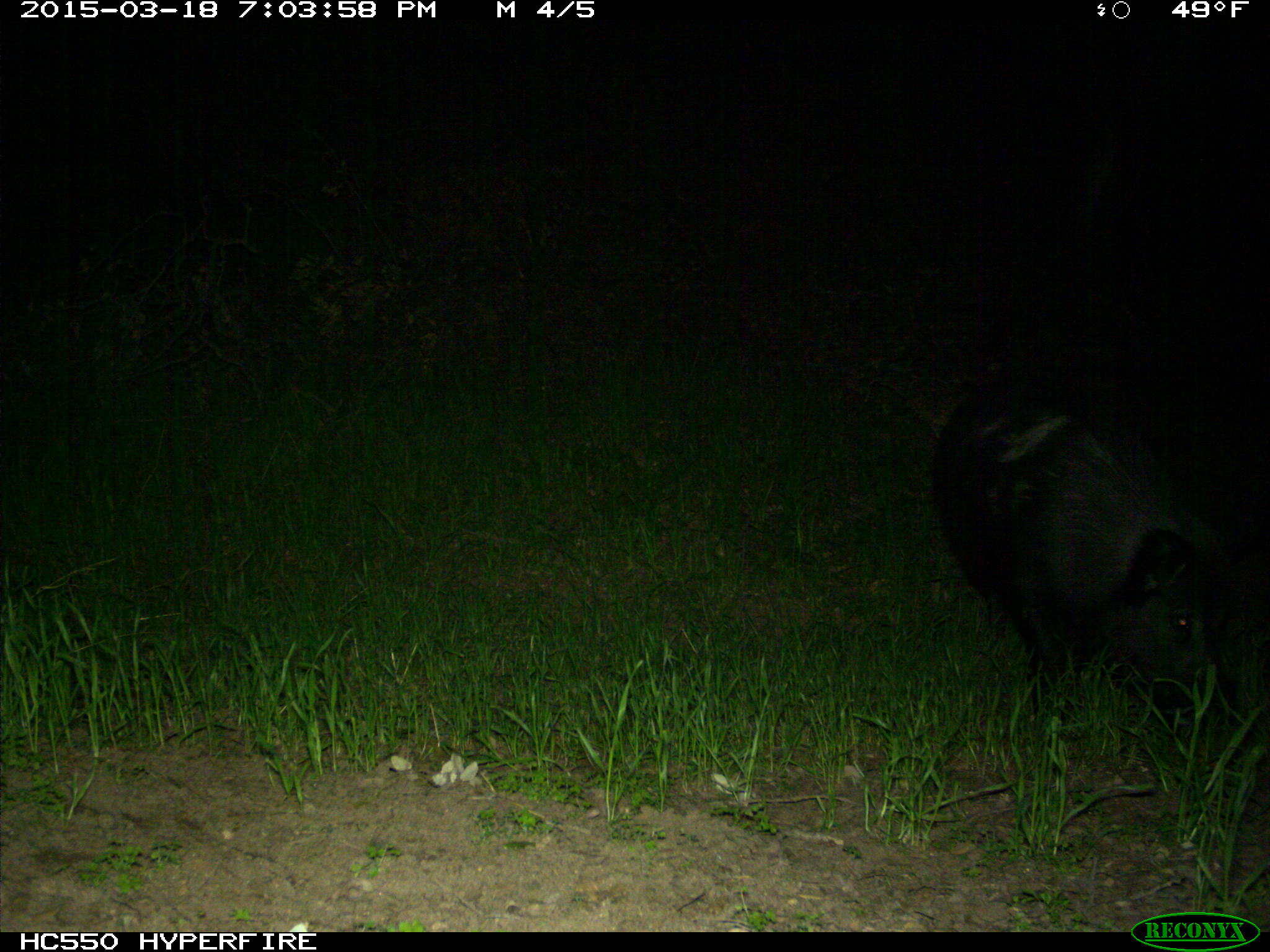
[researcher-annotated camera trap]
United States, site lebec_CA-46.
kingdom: Animalia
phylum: Chordata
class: Mammalia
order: Artiodactyla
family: Suidae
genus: Sus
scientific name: Sus scrofa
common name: wild boar